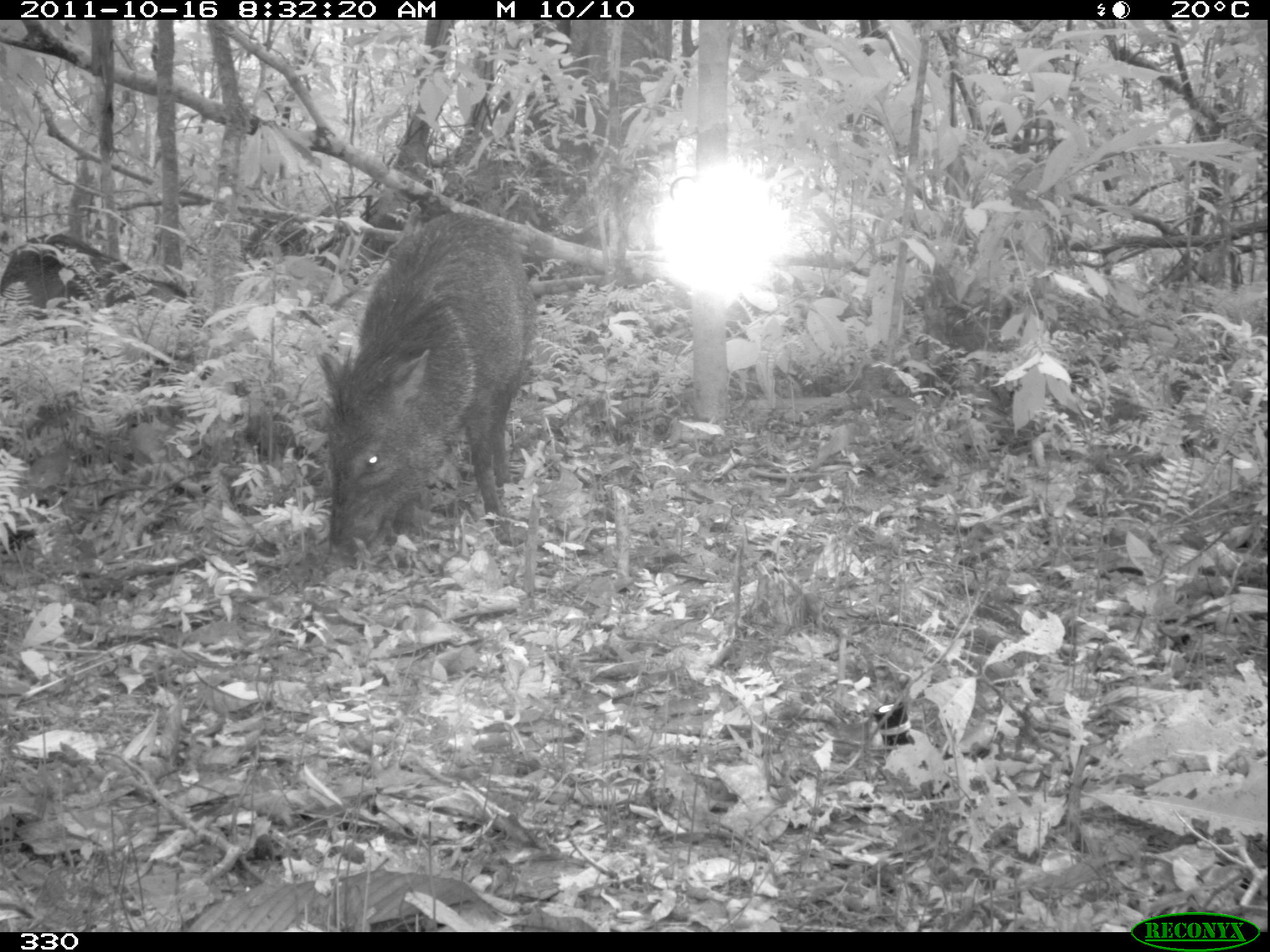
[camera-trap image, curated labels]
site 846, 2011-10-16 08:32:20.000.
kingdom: Animalia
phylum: Chordata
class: Mammalia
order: Artiodactyla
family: Tayassuidae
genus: Pecari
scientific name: Pecari tajacu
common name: collared peccary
Pecari tajacu (collared peccary).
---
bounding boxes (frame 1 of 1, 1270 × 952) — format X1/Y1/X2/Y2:
pecari tajacu: 319/206/539/559; 0/231/187/332